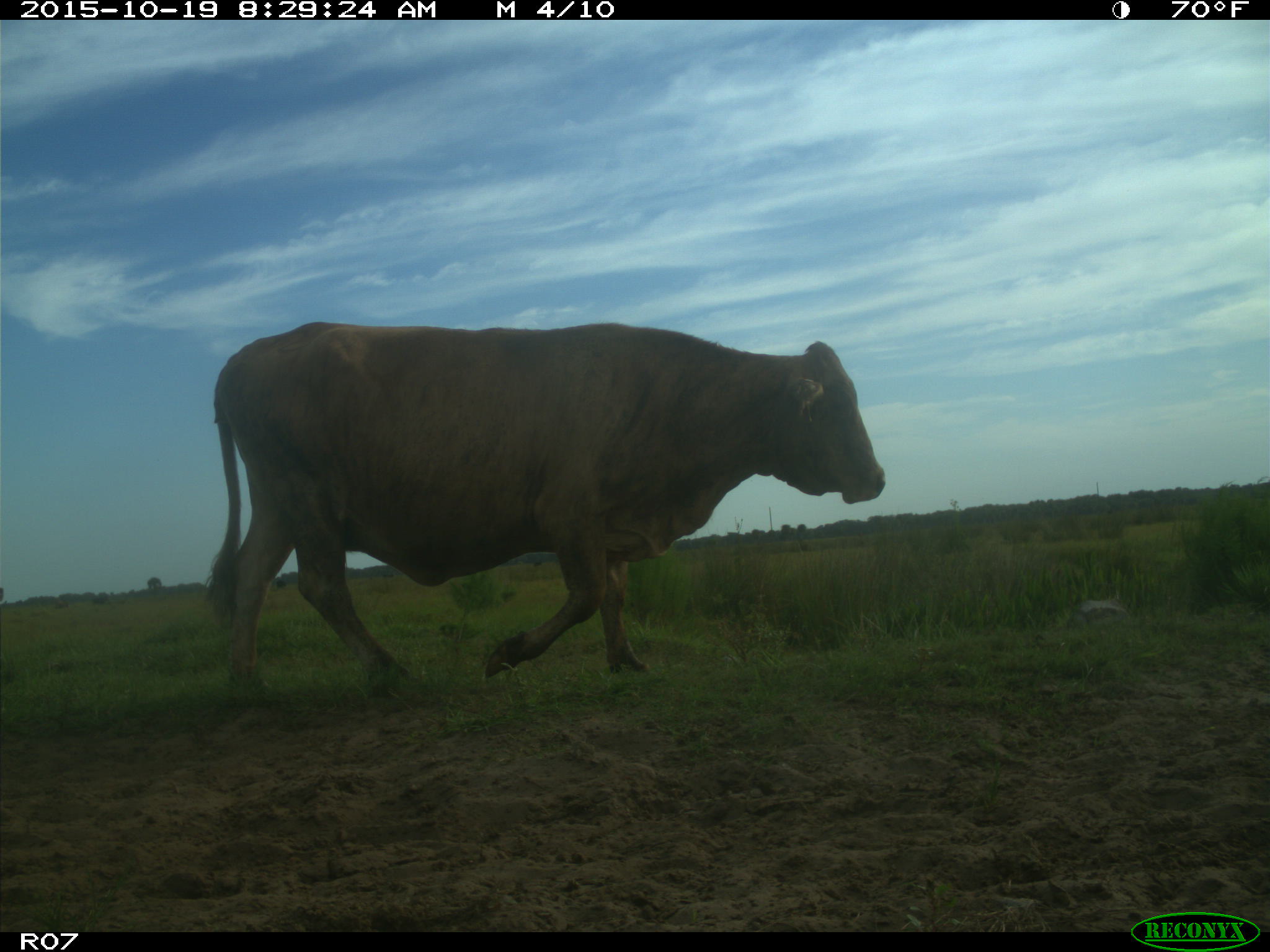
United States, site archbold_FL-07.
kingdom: Animalia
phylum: Chordata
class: Mammalia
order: Artiodactyla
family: Bovidae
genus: Bos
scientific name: Bos taurus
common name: domestic cow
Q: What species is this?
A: Bos taurus (domestic cow).